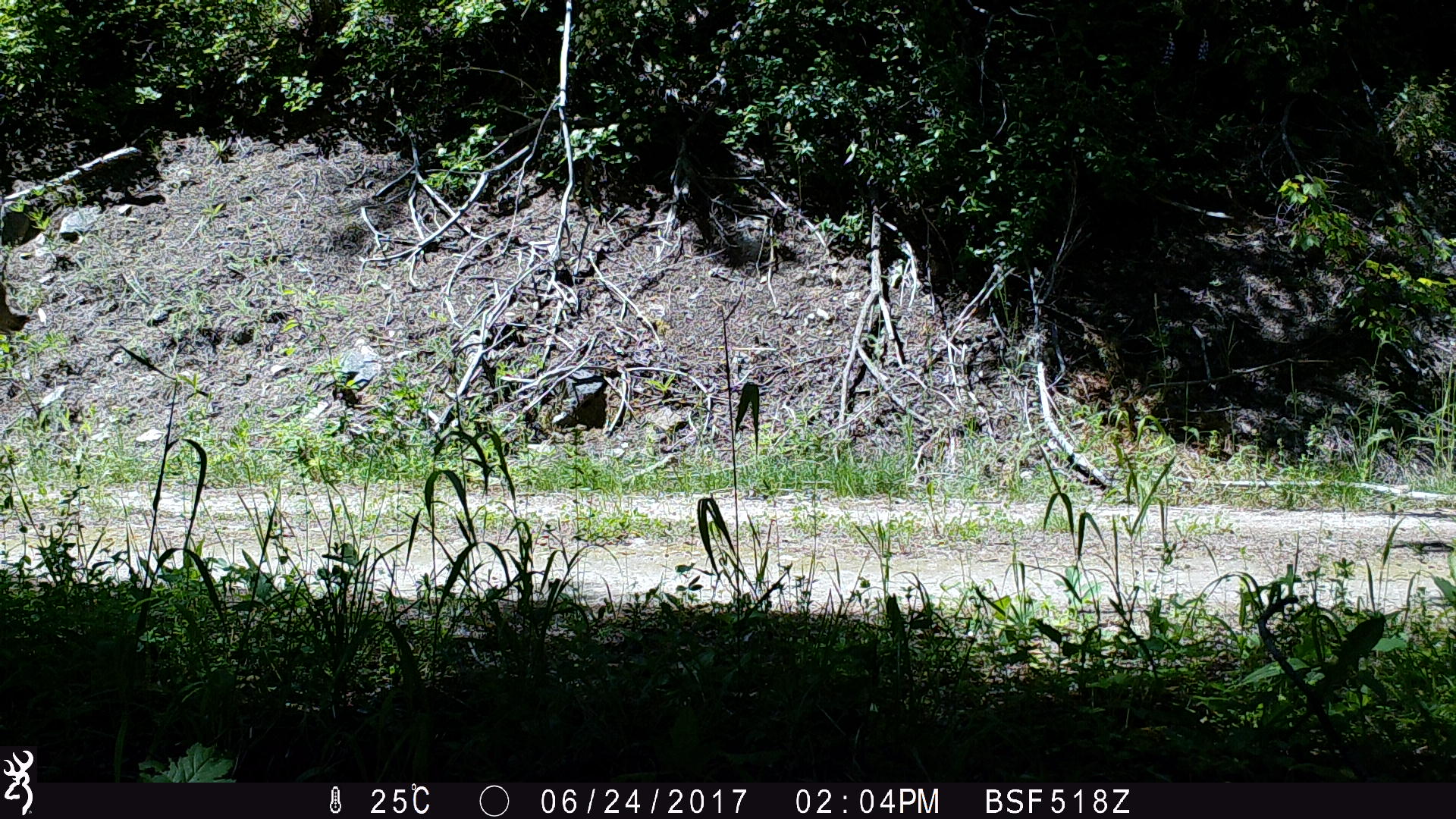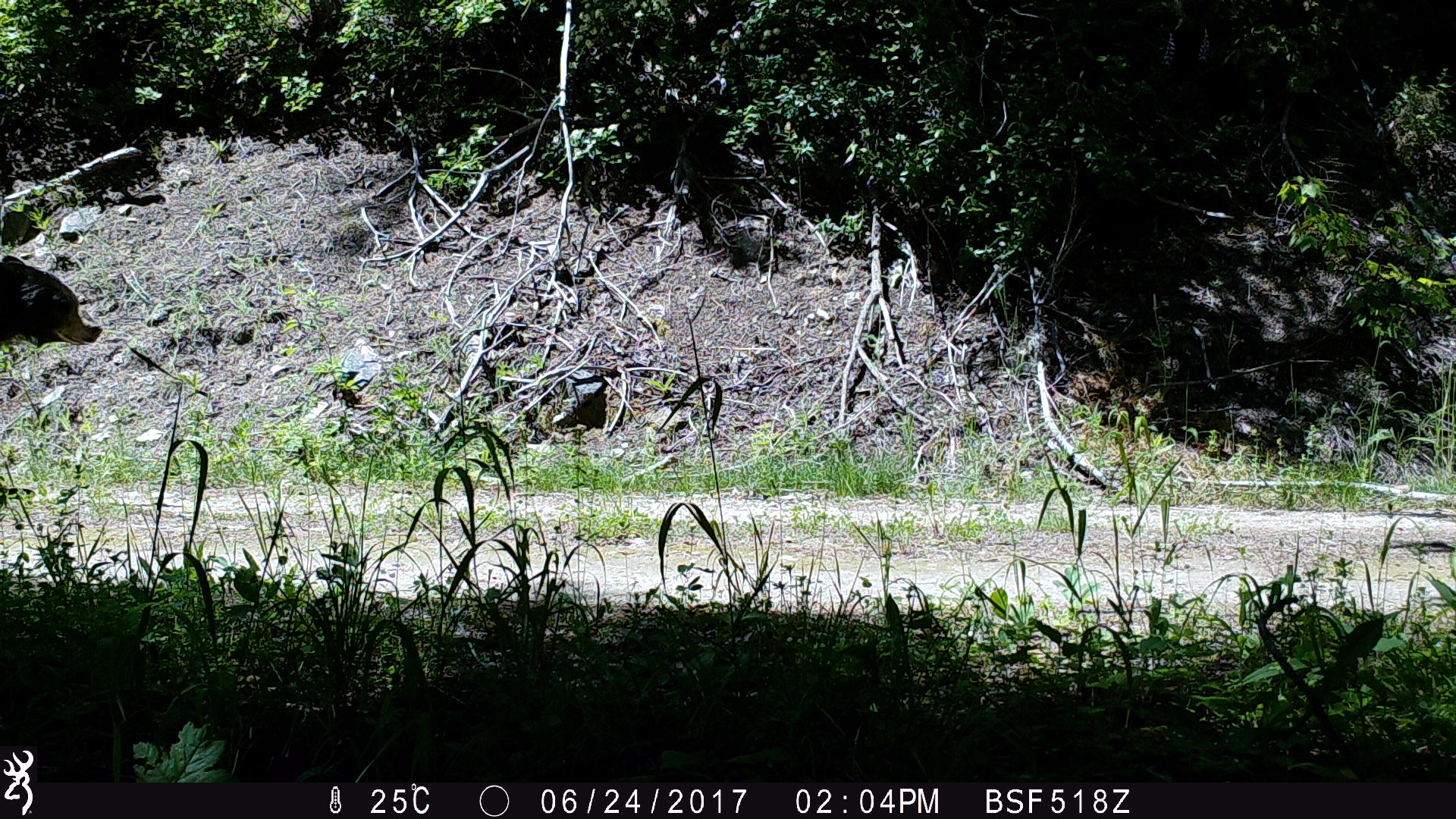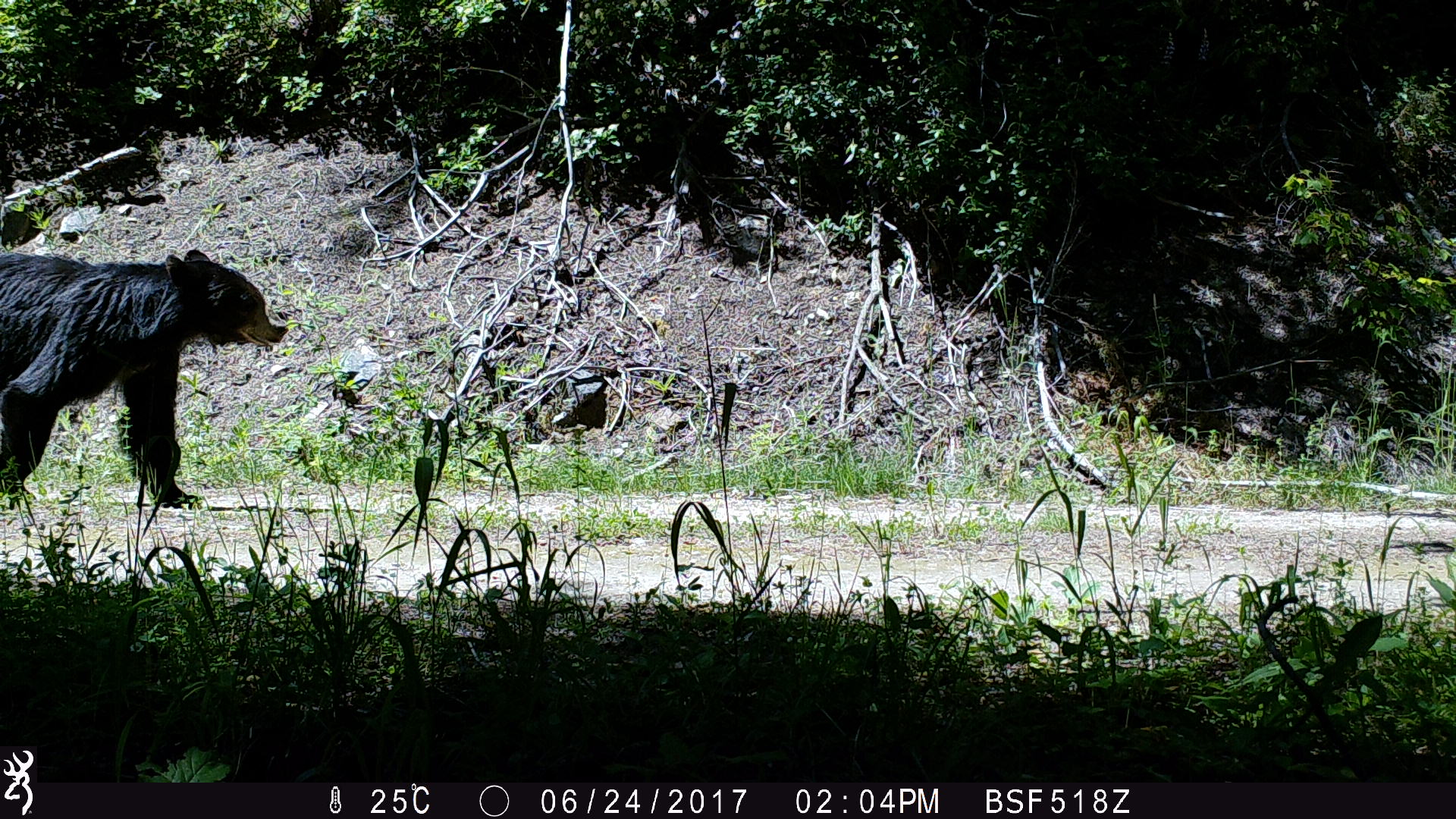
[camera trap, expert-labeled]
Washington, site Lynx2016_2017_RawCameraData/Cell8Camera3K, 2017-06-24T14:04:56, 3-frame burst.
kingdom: Animalia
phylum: Chordata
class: Mammalia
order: Carnivora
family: Ursidae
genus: Ursus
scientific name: Ursus americanus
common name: american black bear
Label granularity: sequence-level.